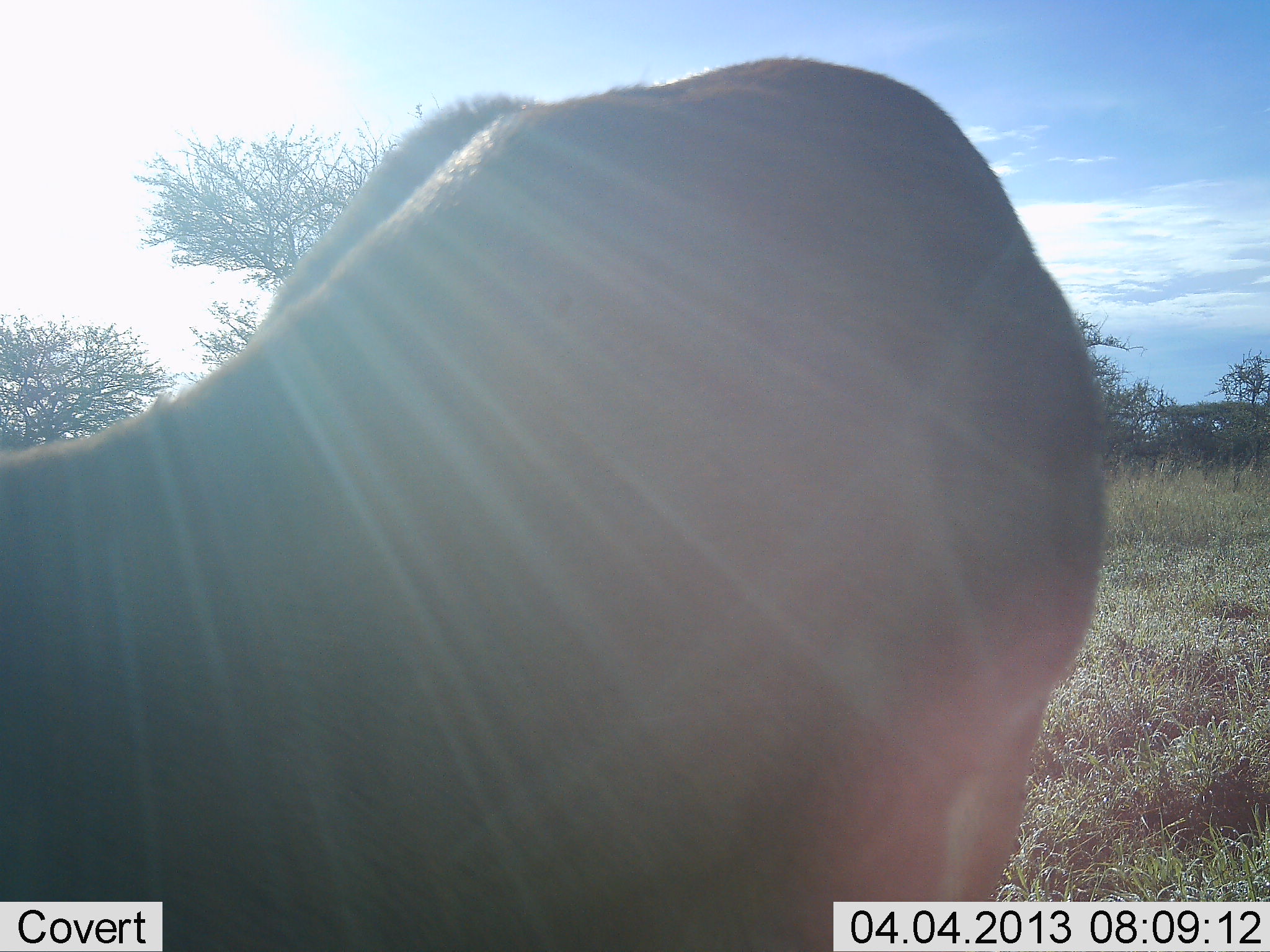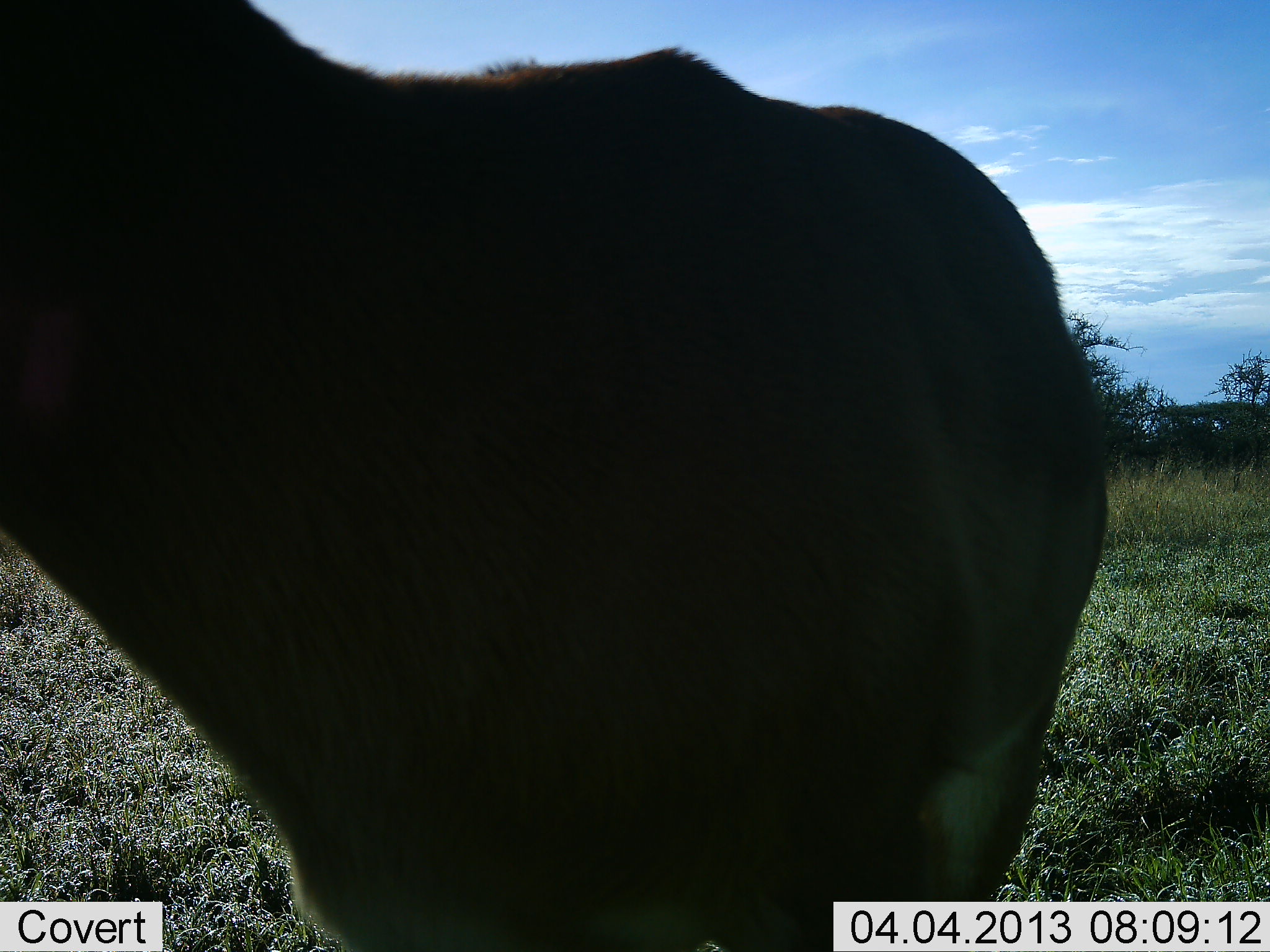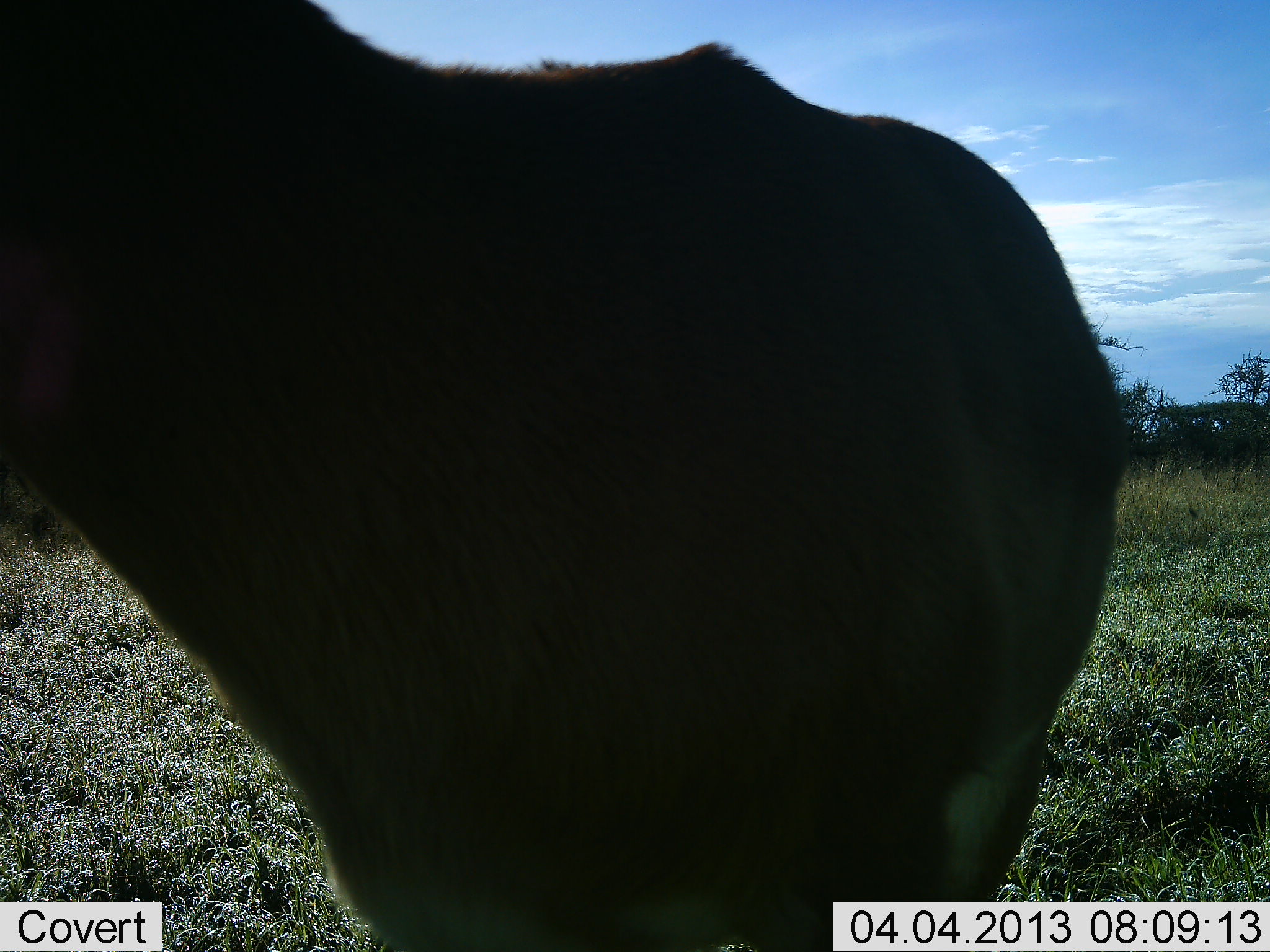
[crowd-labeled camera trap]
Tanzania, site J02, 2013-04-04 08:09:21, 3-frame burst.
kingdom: Animalia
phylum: Chordata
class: Mammalia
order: Artiodactyla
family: Bovidae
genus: Aepyceros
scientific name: Aepyceros melampus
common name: impala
Impala (Aepyceros melampus), count 1. Behavior (volunteer vote fractions): standing 83%, resting 0%, moving 17%, interacting 0%. Young present (vote fraction): 0%. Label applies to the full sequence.